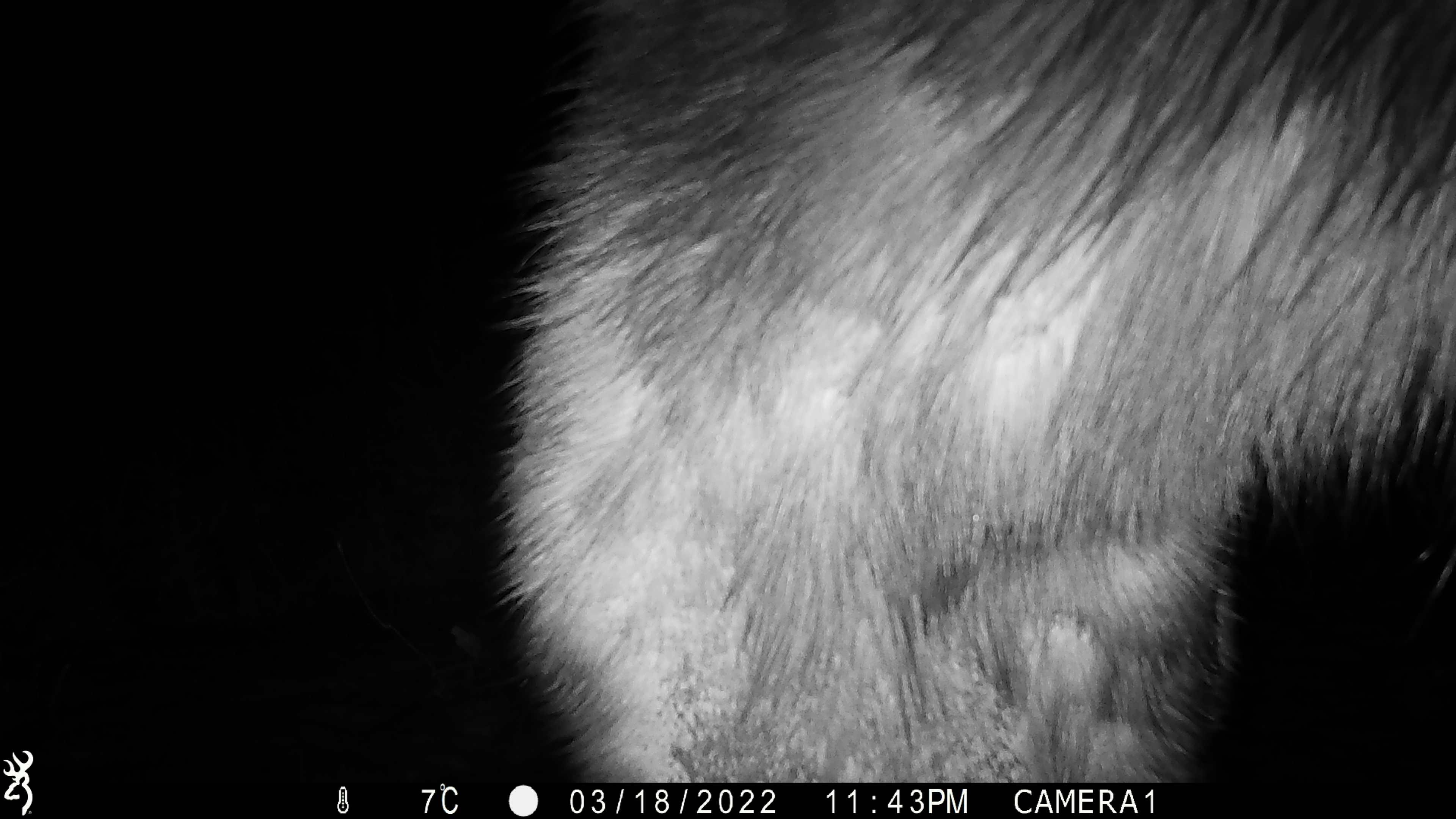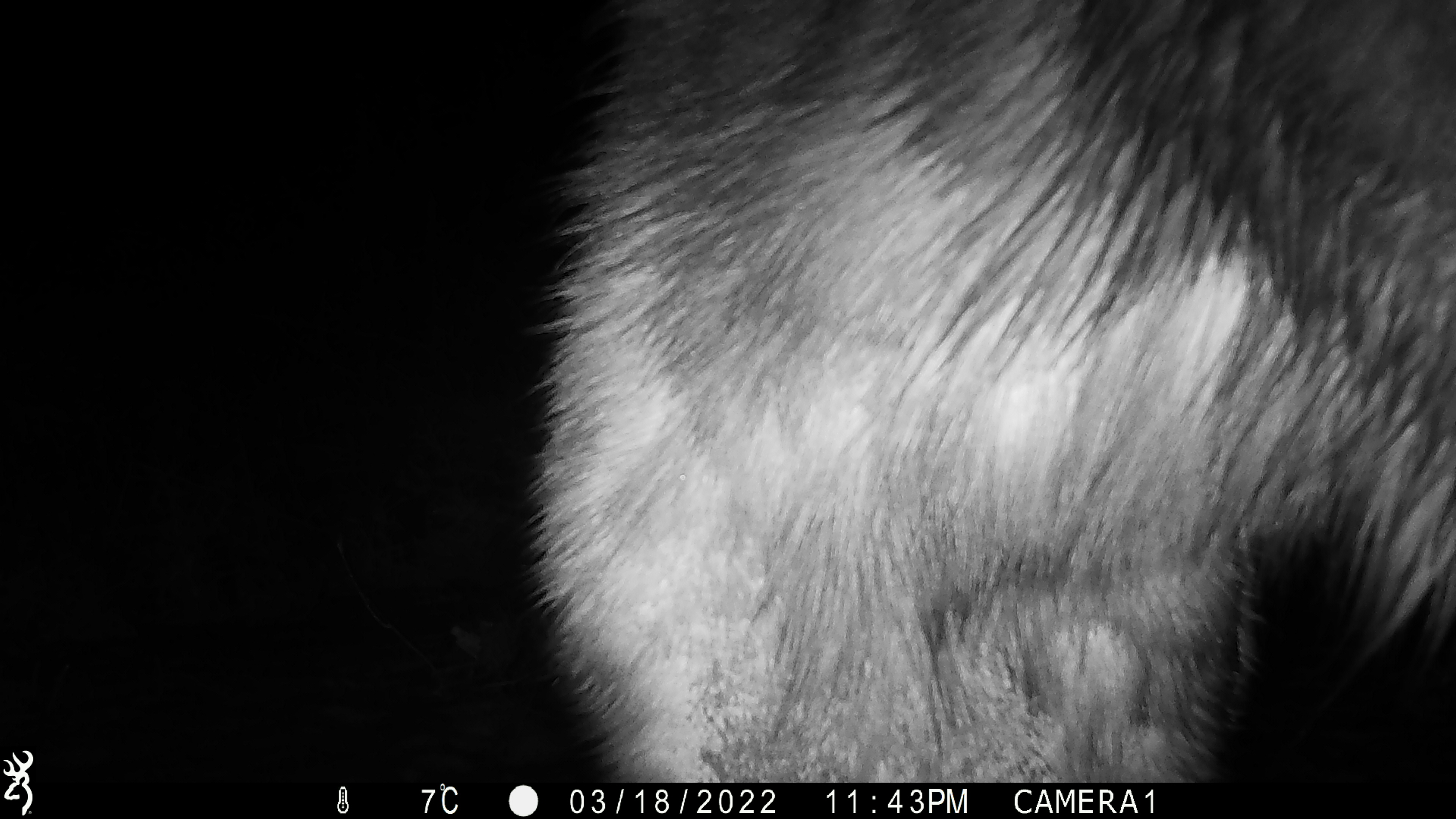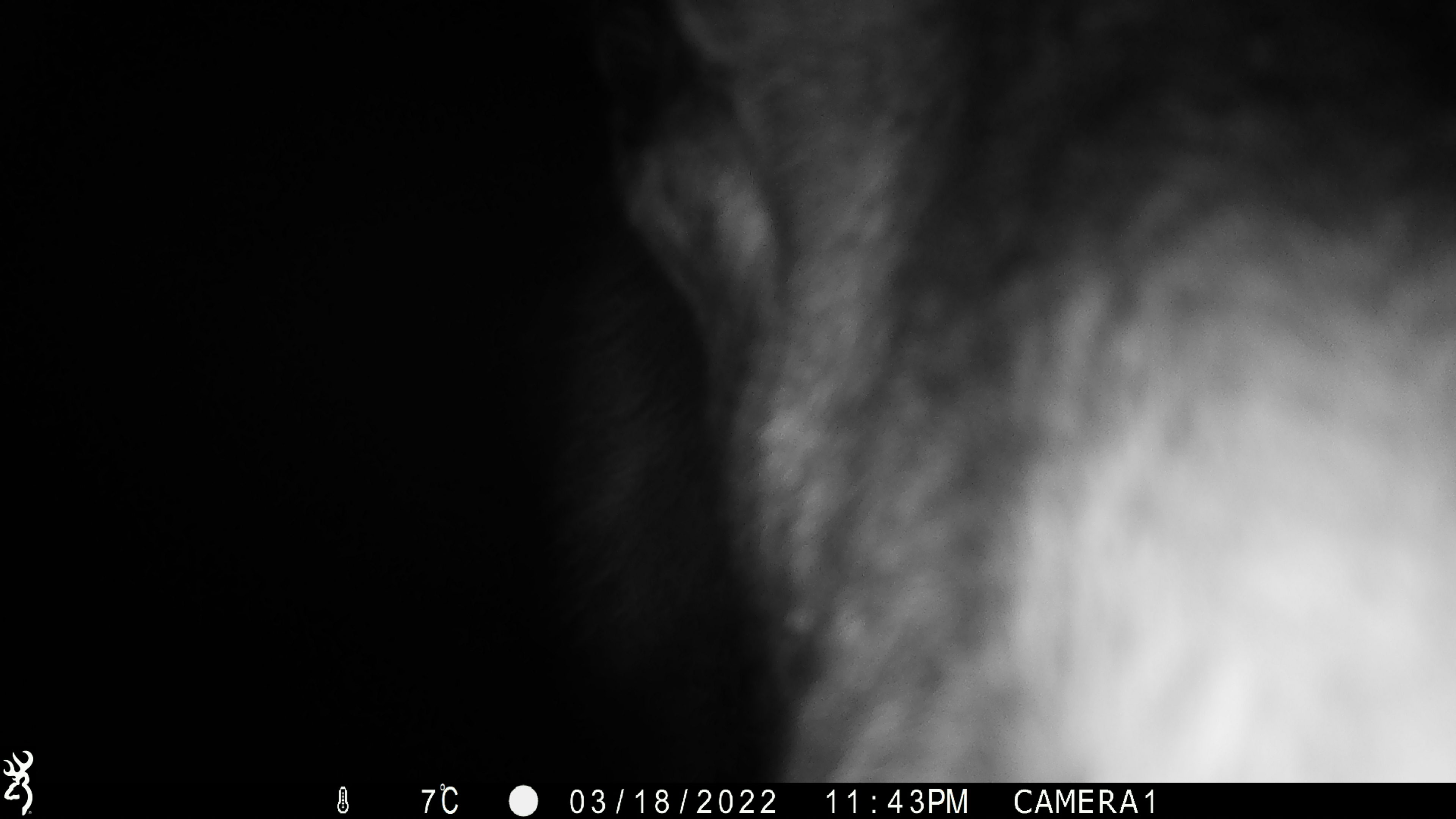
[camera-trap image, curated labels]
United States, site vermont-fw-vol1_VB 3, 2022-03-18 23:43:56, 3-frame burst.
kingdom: Animalia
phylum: Chordata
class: Mammalia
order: Artiodactyla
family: Cervidae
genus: Alces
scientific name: Alces alces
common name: moose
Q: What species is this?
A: Moose (Alces alces).